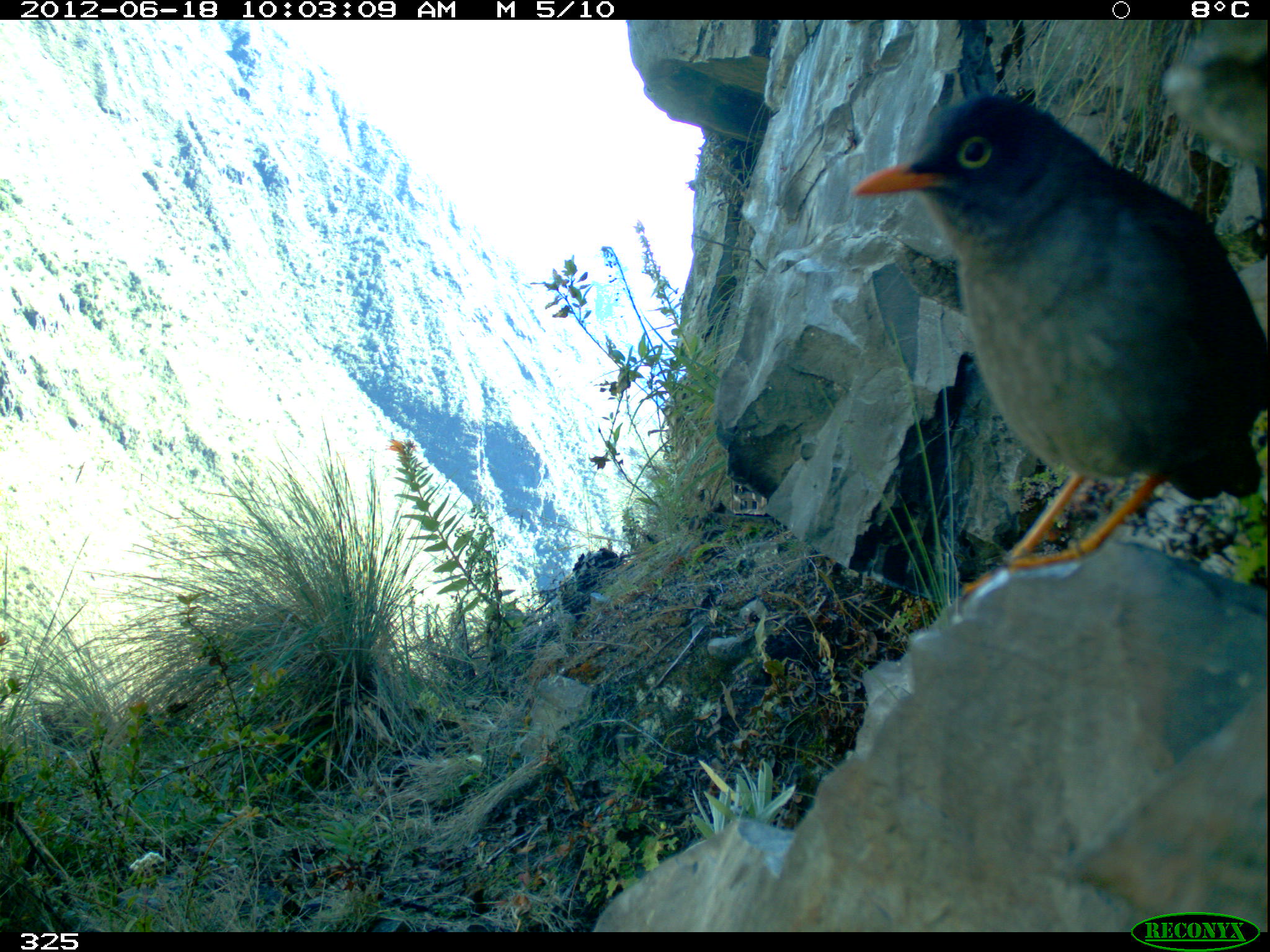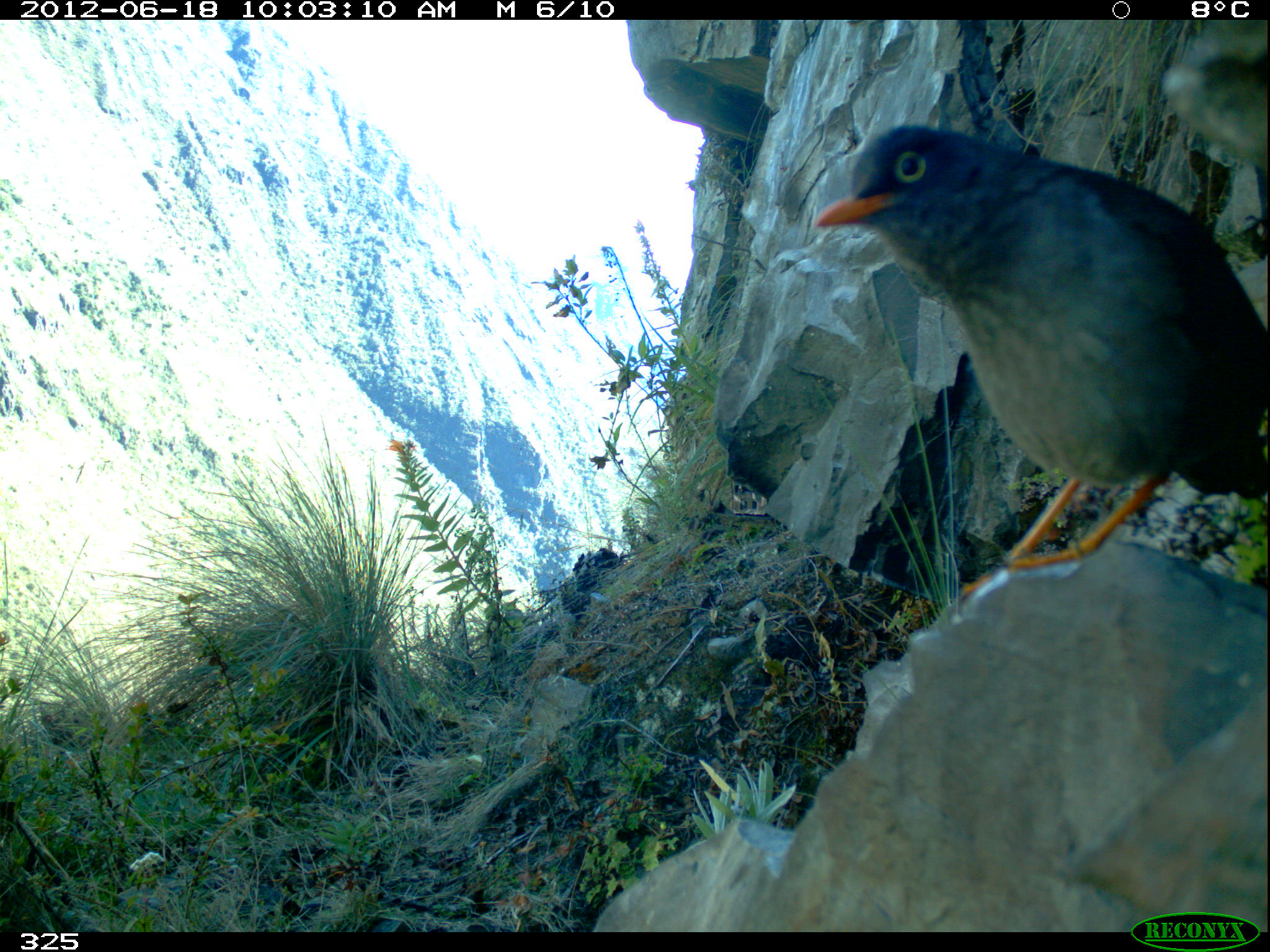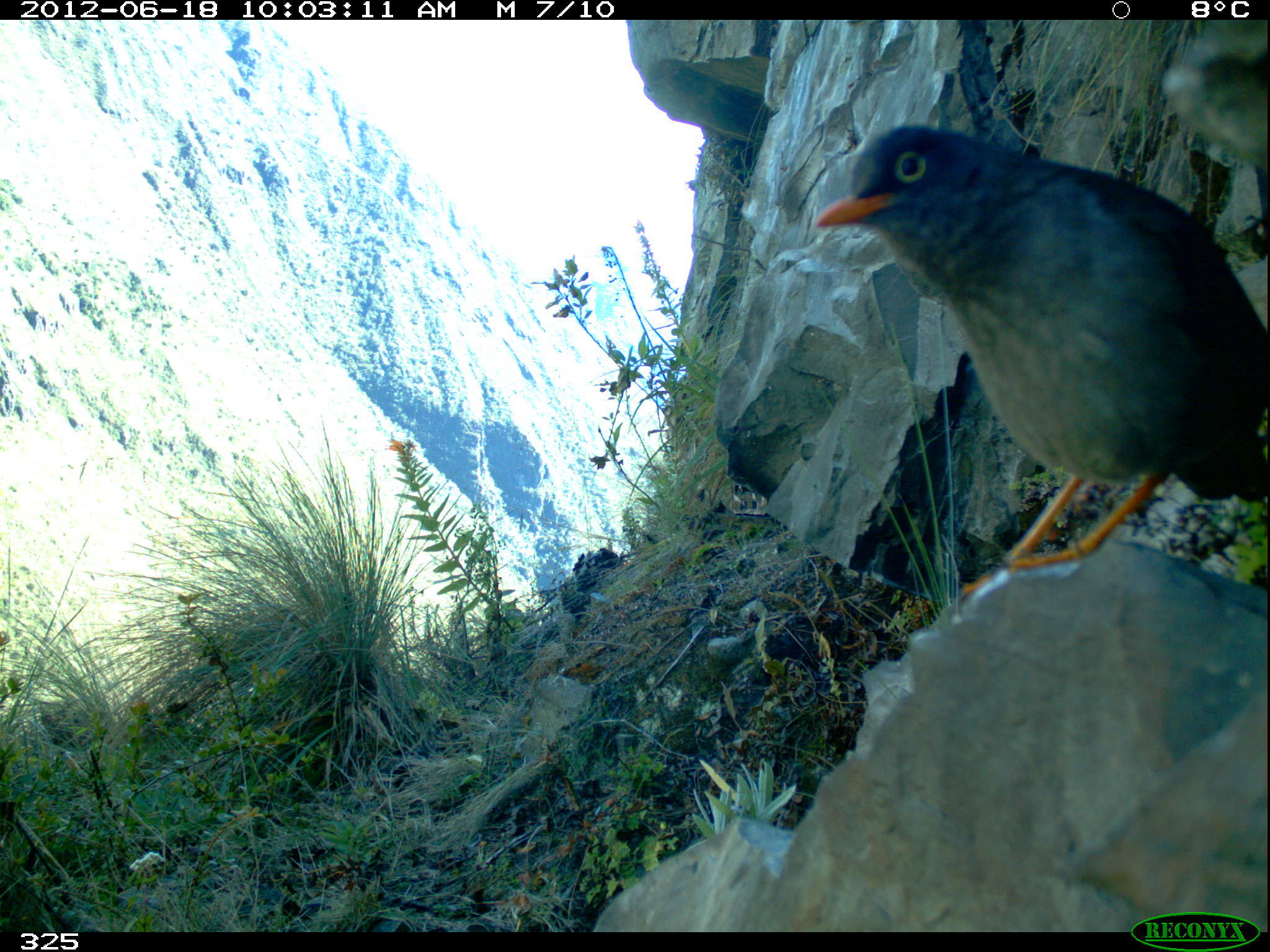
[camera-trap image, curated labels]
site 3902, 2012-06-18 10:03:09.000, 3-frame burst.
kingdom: Animalia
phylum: Chordata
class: Aves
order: Passeriformes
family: Turdidae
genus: Turdus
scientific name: Turdus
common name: true thrushes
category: turdus sp